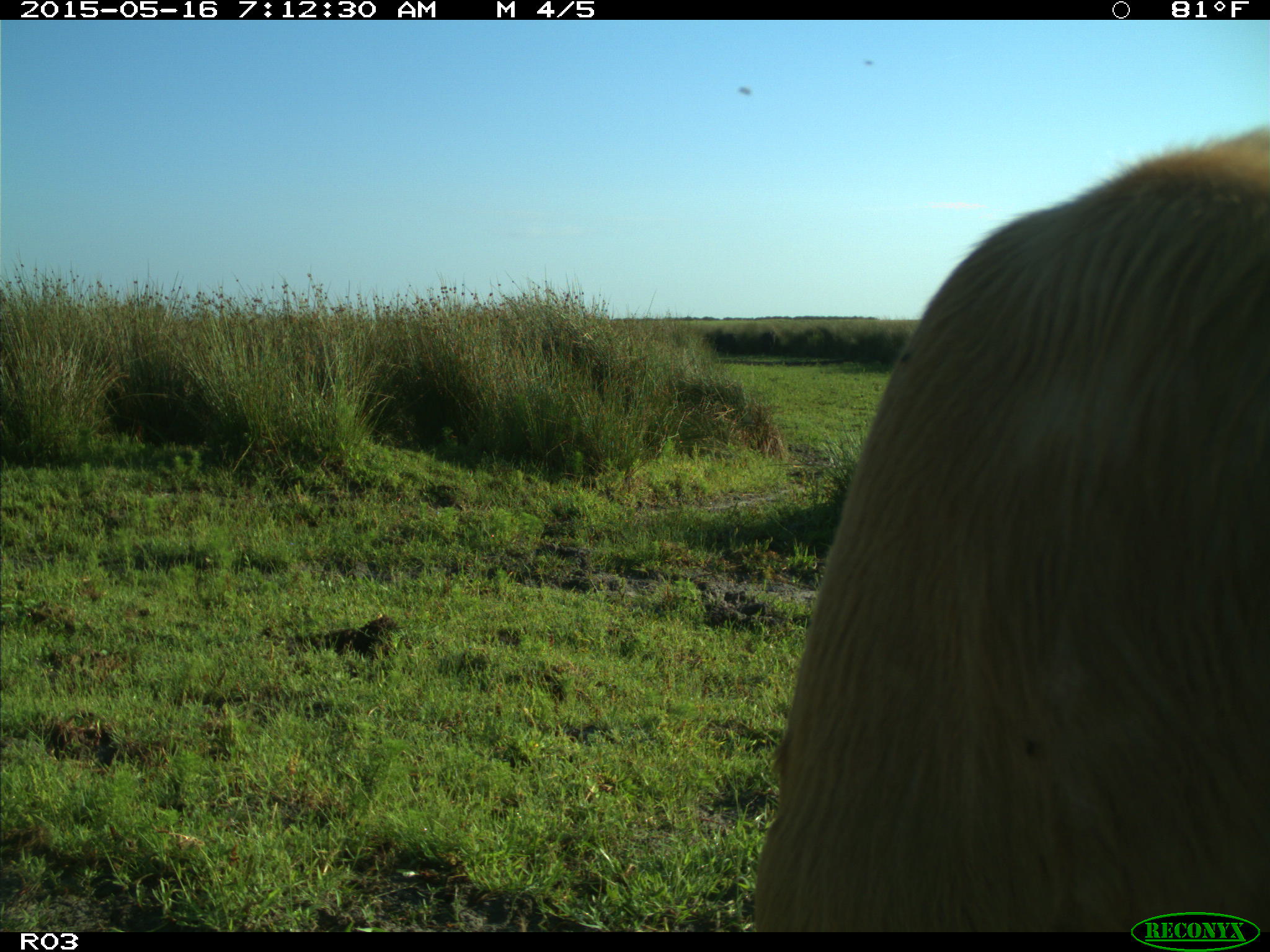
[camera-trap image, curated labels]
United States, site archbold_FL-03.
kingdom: Animalia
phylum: Chordata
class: Mammalia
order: Artiodactyla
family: Bovidae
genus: Bos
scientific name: Bos taurus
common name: domestic cow